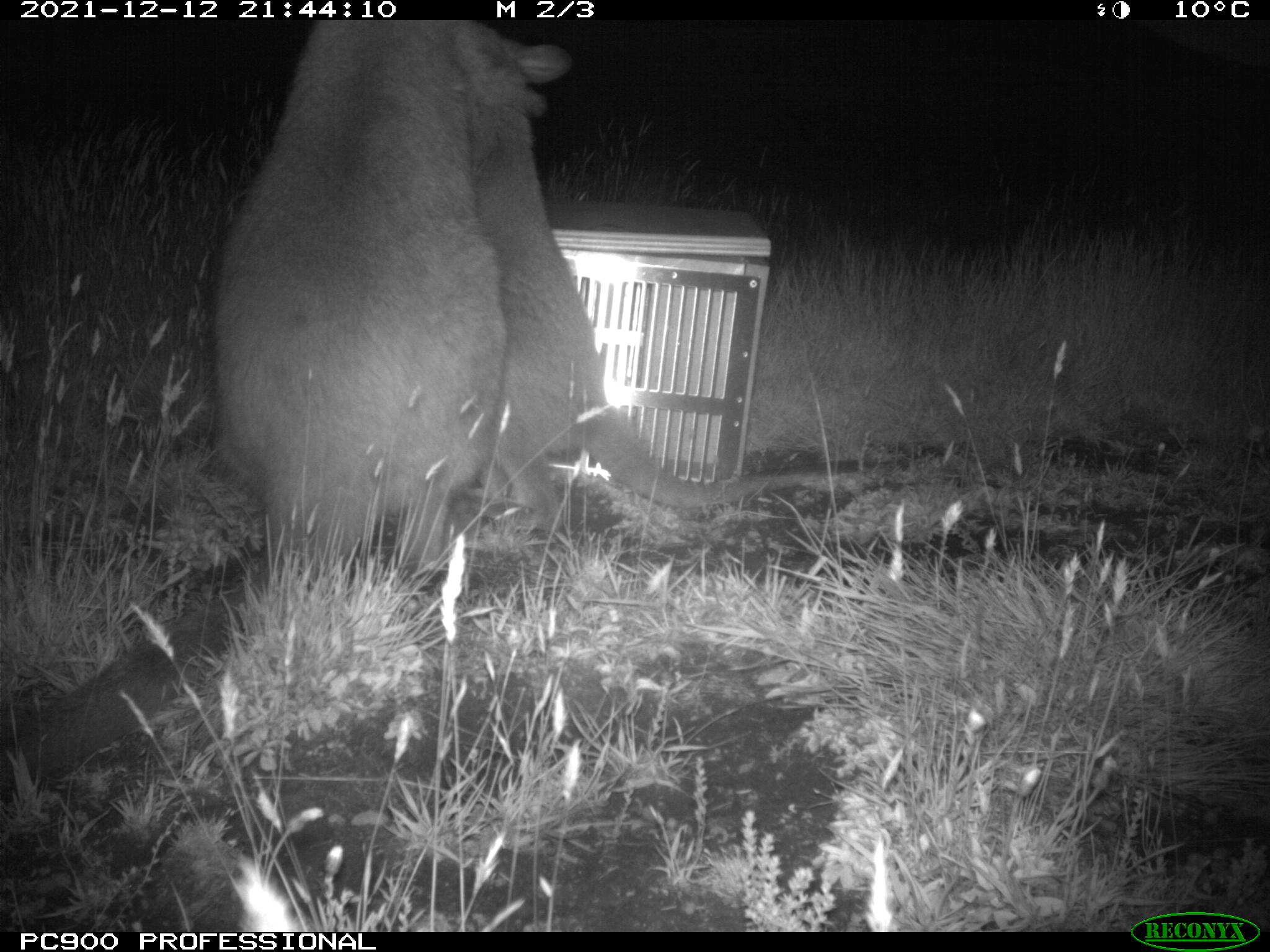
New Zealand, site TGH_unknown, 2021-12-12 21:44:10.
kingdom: Animalia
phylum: Chordata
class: Mammalia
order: Diprotodontia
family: Macropodidae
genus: Notamacropus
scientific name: Notamacropus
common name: wallaby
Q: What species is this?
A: Wallaby (Notamacropus).